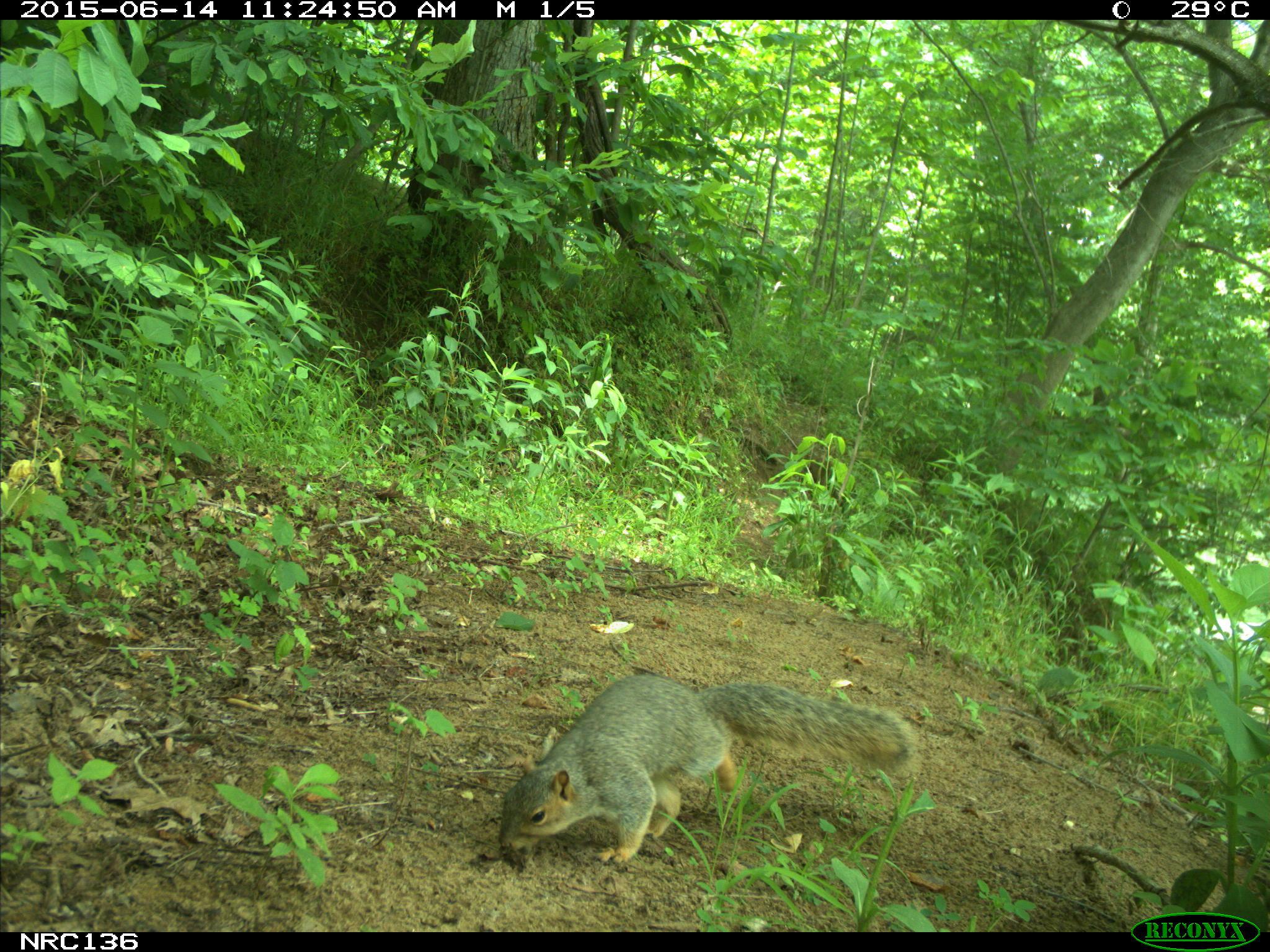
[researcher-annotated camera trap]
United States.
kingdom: Animalia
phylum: Chordata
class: Mammalia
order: Rodentia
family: Sciuridae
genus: Sciurus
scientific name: Sciurus niger cinereus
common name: eastern fox squirrel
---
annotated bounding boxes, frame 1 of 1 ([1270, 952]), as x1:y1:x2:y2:
Eastern Fox Squirrel: 493:668:918:872